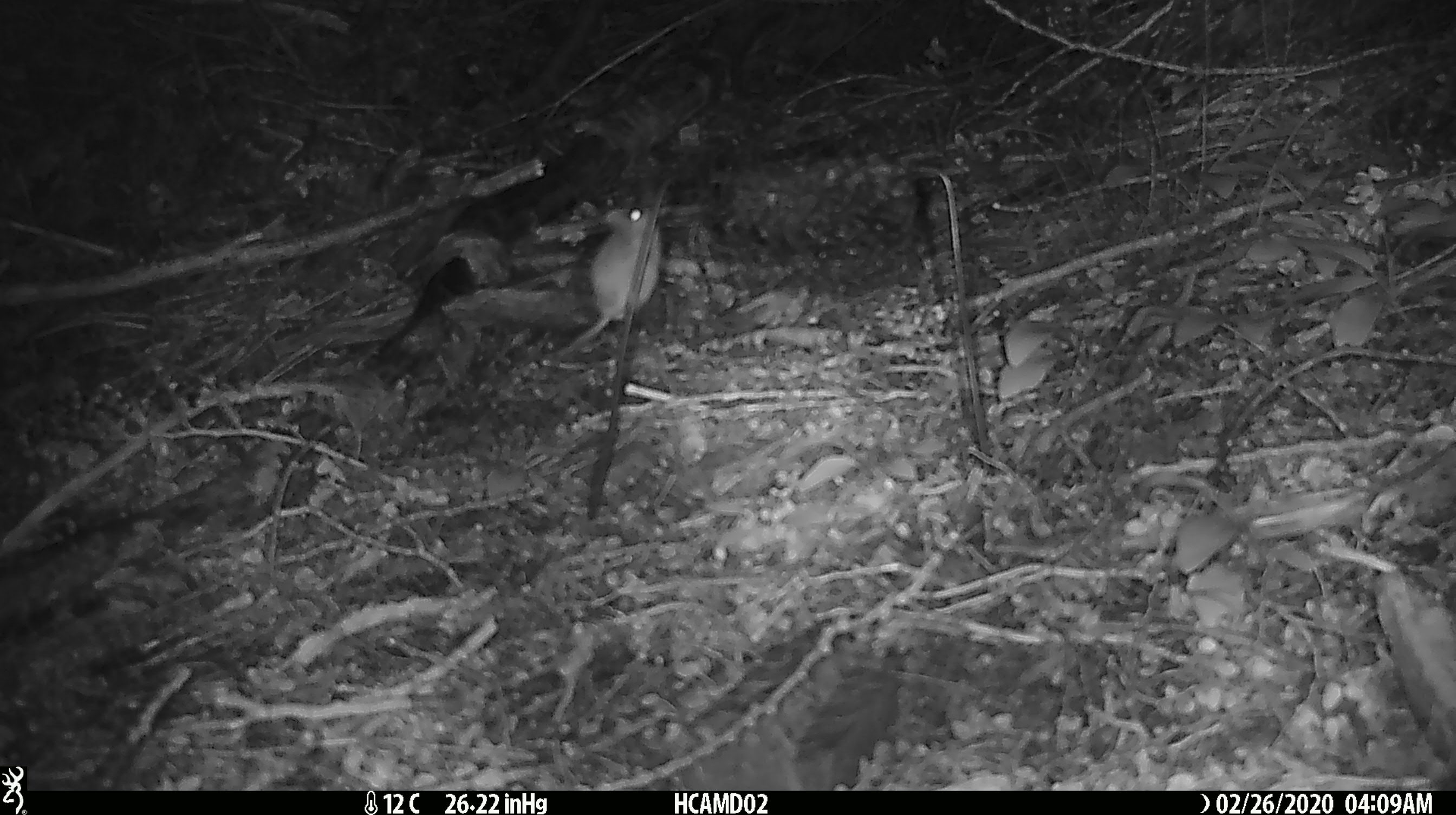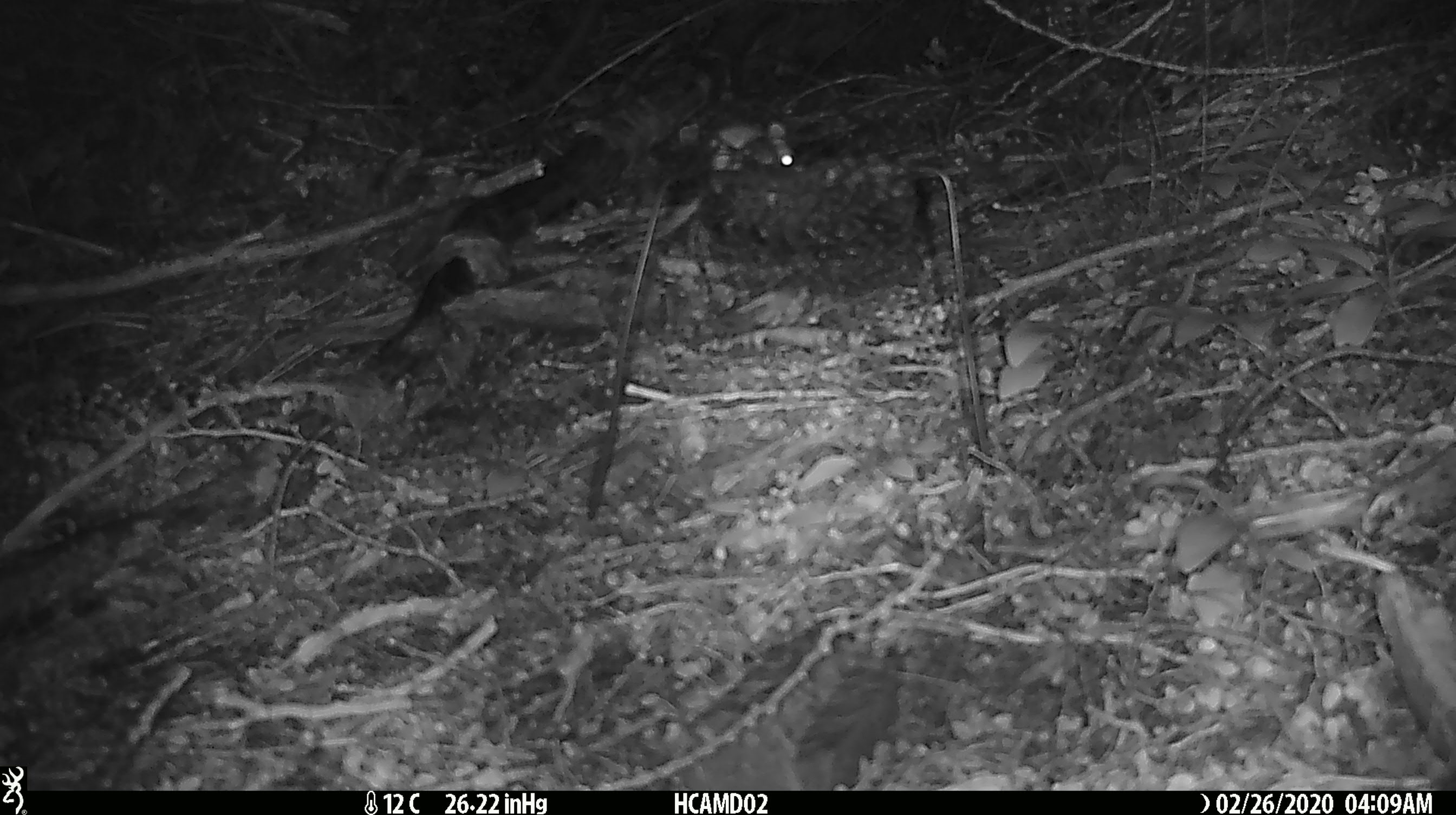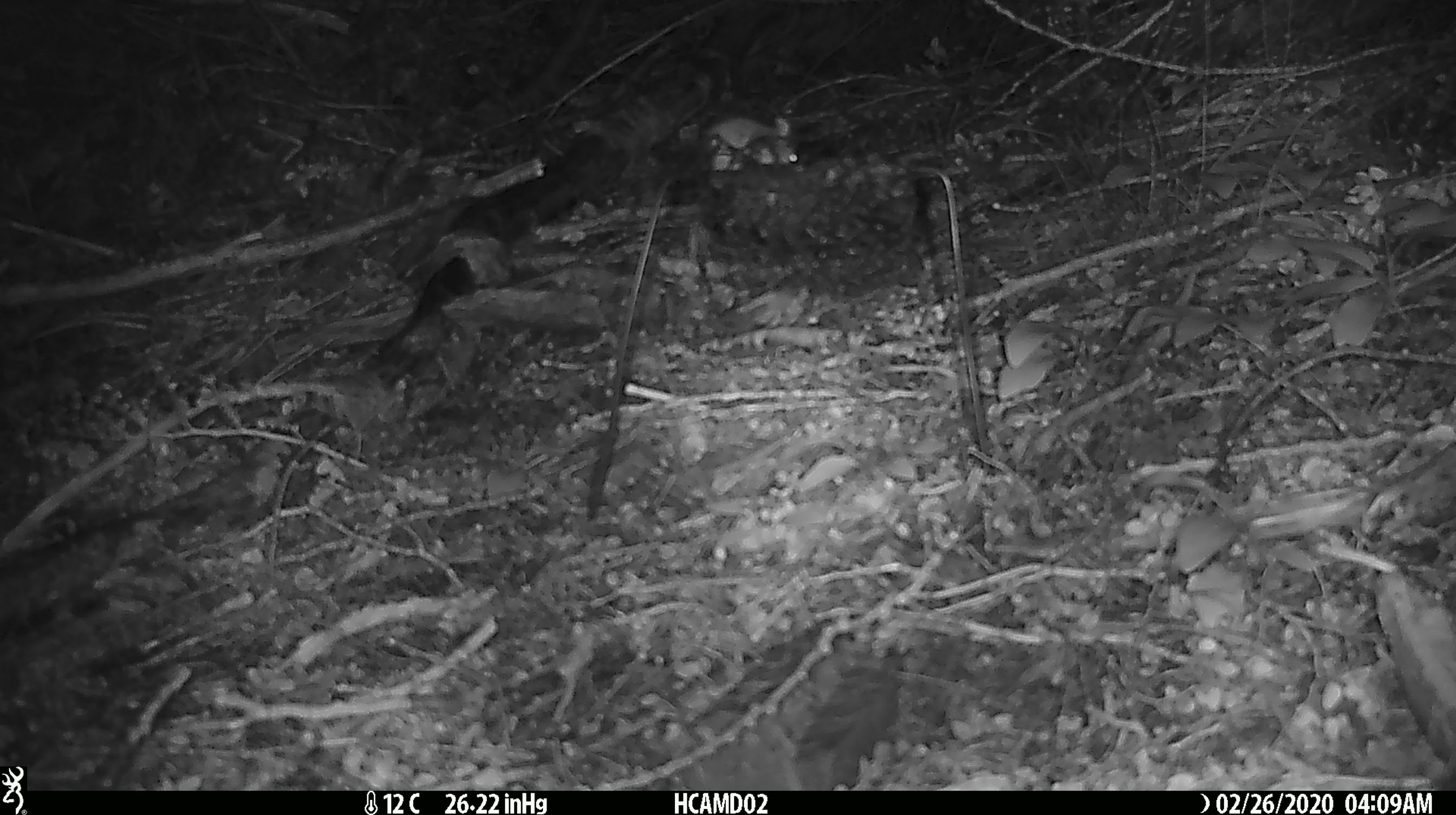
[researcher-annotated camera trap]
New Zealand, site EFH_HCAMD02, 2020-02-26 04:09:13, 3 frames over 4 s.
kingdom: Animalia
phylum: Chordata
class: Mammalia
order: Rodentia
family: Muridae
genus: Mus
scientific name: Mus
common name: mouse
Mouse (Mus).